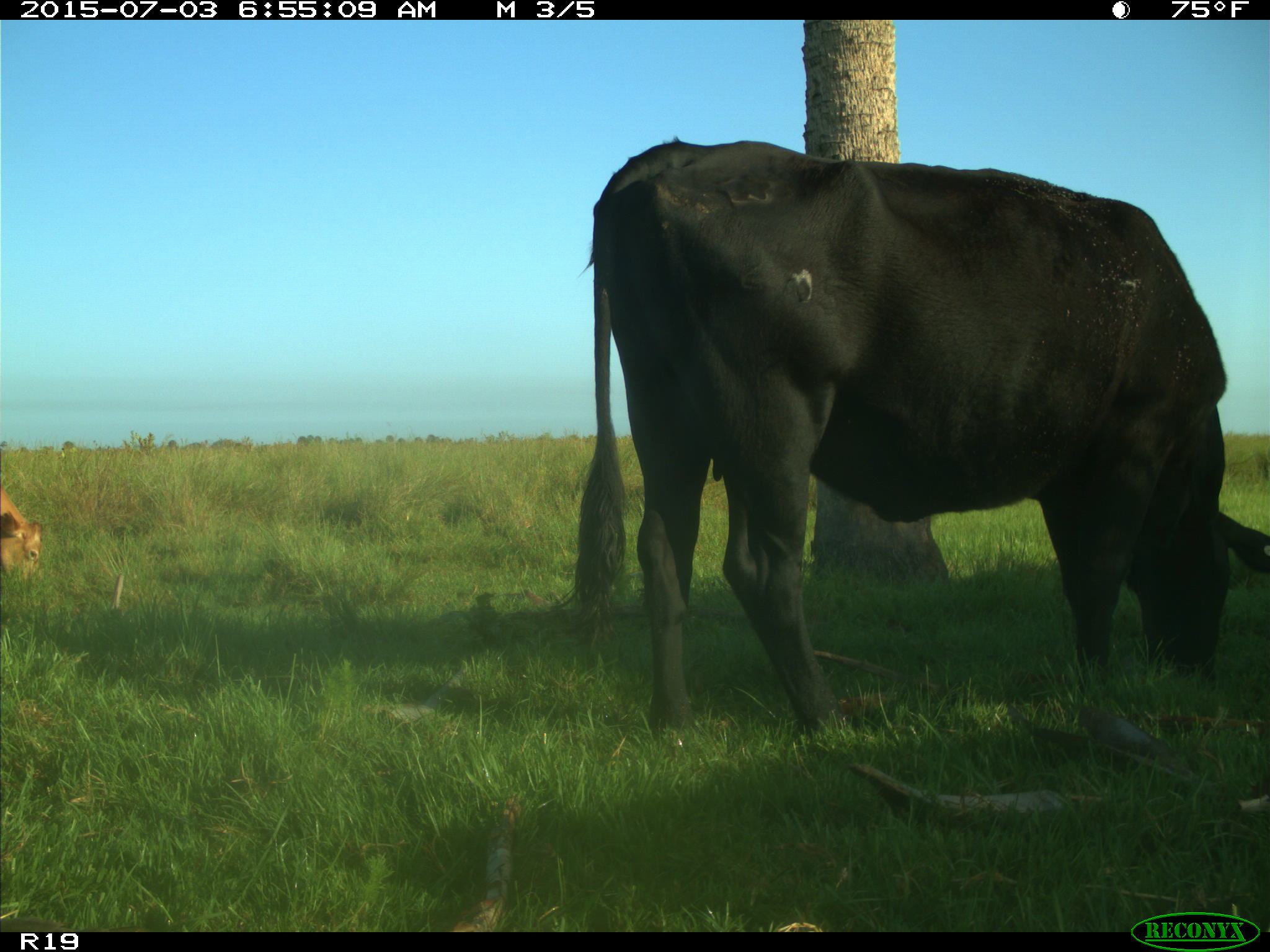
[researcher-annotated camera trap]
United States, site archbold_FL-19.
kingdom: Animalia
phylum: Chordata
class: Mammalia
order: Artiodactyla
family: Bovidae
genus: Bos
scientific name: Bos taurus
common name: domestic cow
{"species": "Bos taurus (domestic cow)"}